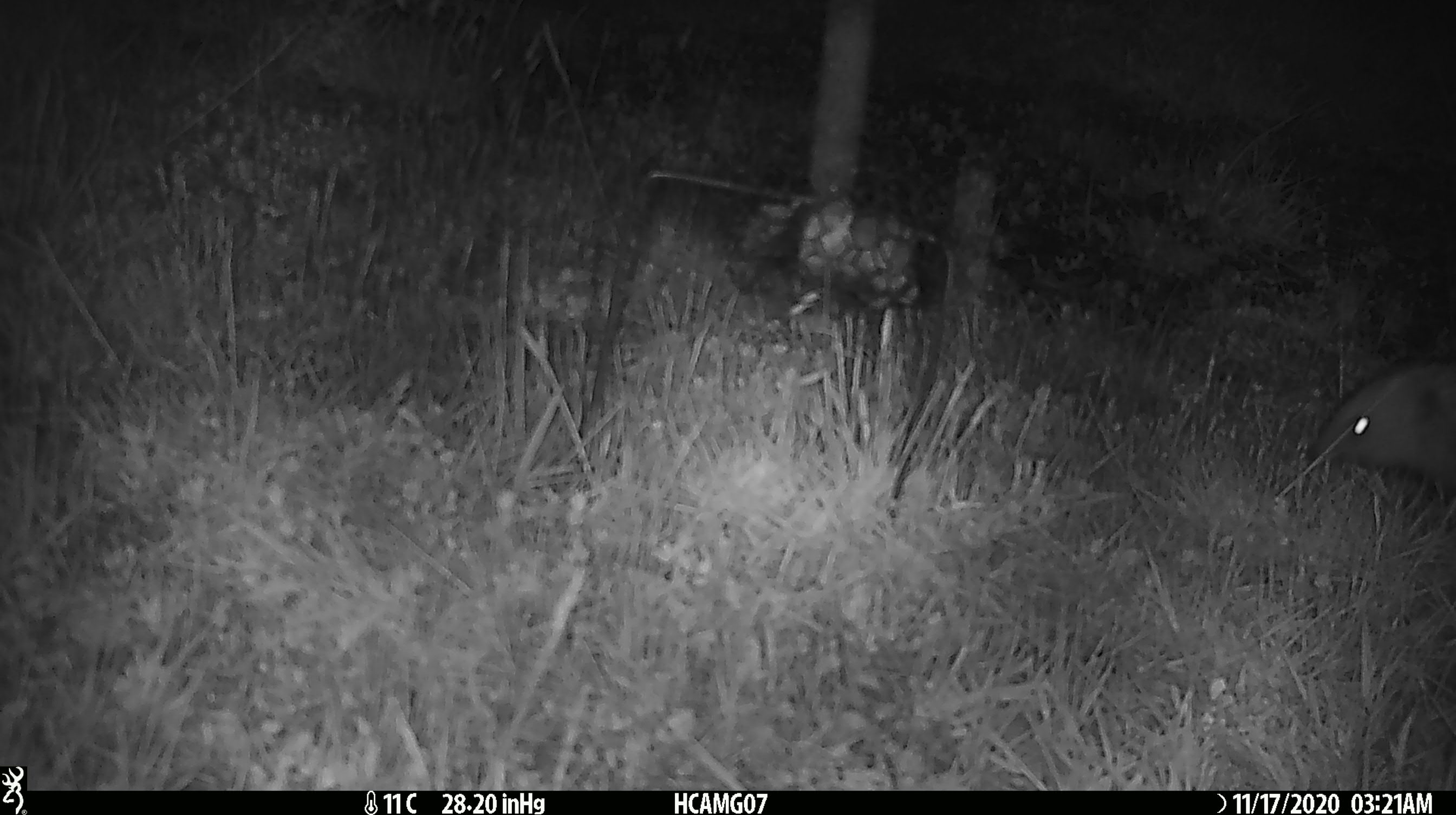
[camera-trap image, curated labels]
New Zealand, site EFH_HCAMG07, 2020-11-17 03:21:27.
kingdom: Animalia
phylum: Chordata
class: Mammalia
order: Eulipotyphla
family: Erinaceidae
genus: Erinaceus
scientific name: Erinaceus europaeus europaeus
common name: european hedgehog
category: hedgehog